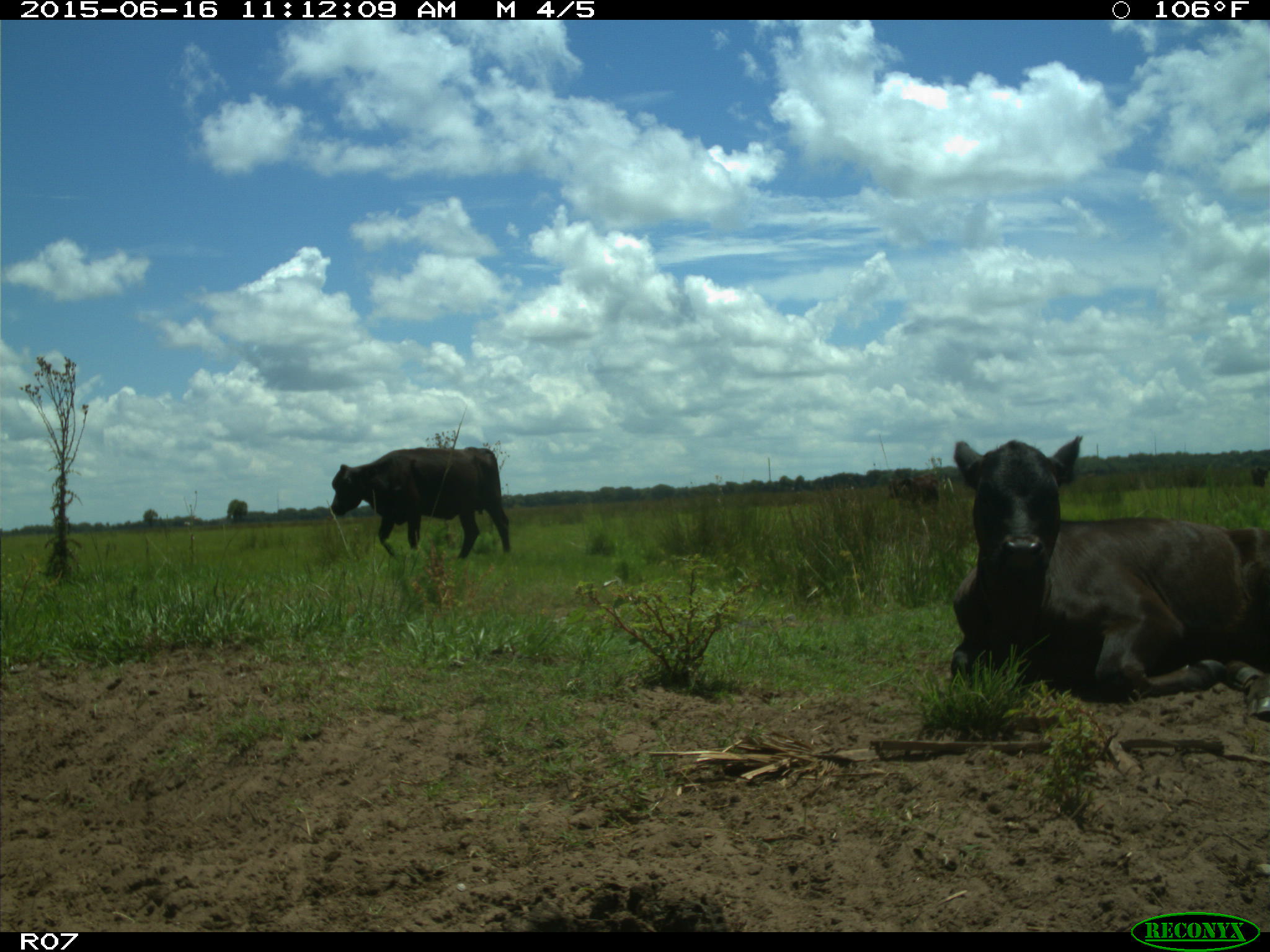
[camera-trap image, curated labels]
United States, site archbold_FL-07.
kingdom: Animalia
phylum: Chordata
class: Mammalia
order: Artiodactyla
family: Bovidae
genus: Bos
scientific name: Bos taurus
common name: domestic cow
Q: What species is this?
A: Bos taurus (domestic cow).